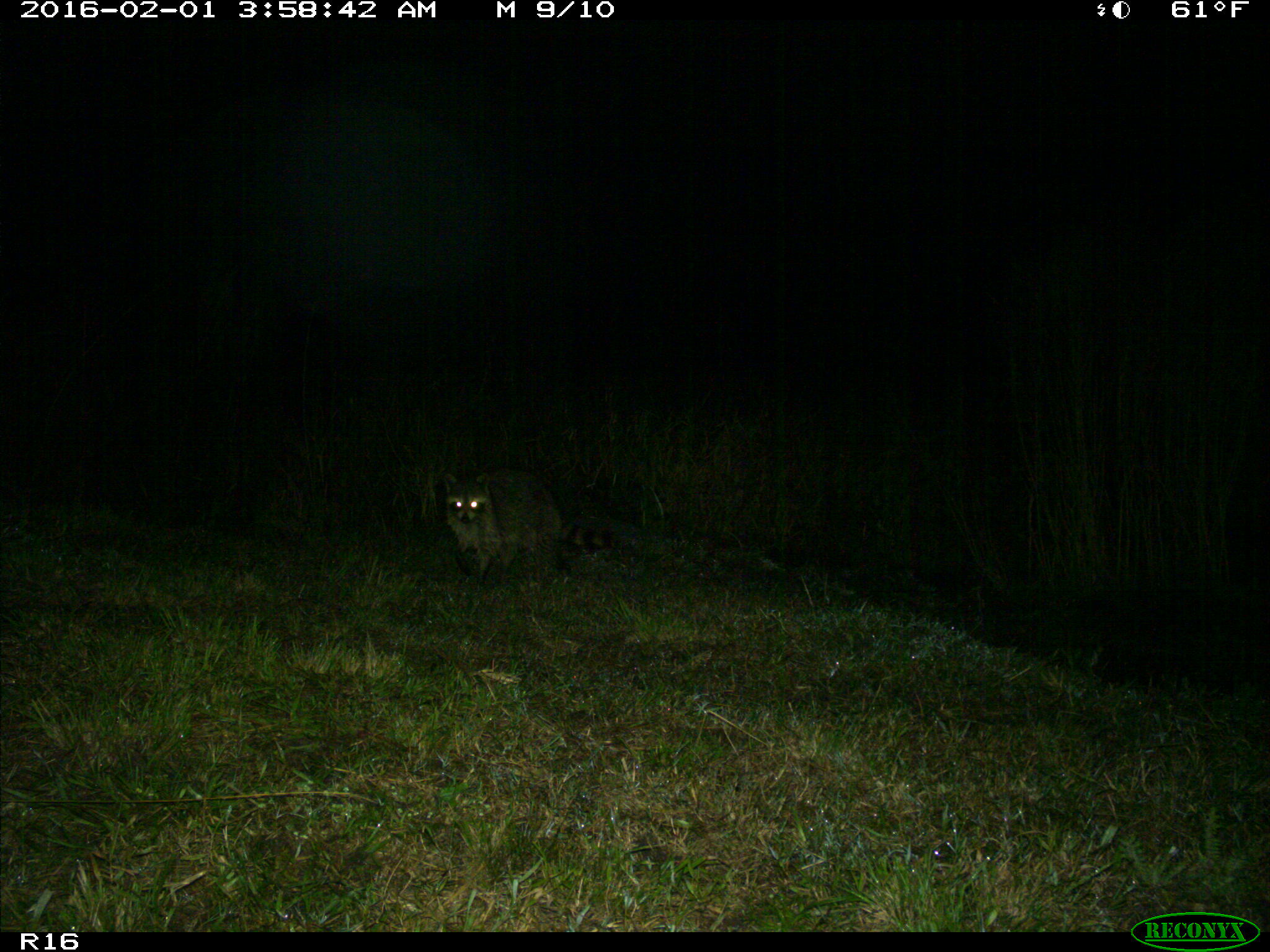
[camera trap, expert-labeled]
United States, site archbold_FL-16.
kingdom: Animalia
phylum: Chordata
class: Mammalia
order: Carnivora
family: Procyonidae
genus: Procyon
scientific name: Procyon lotor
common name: common raccoon